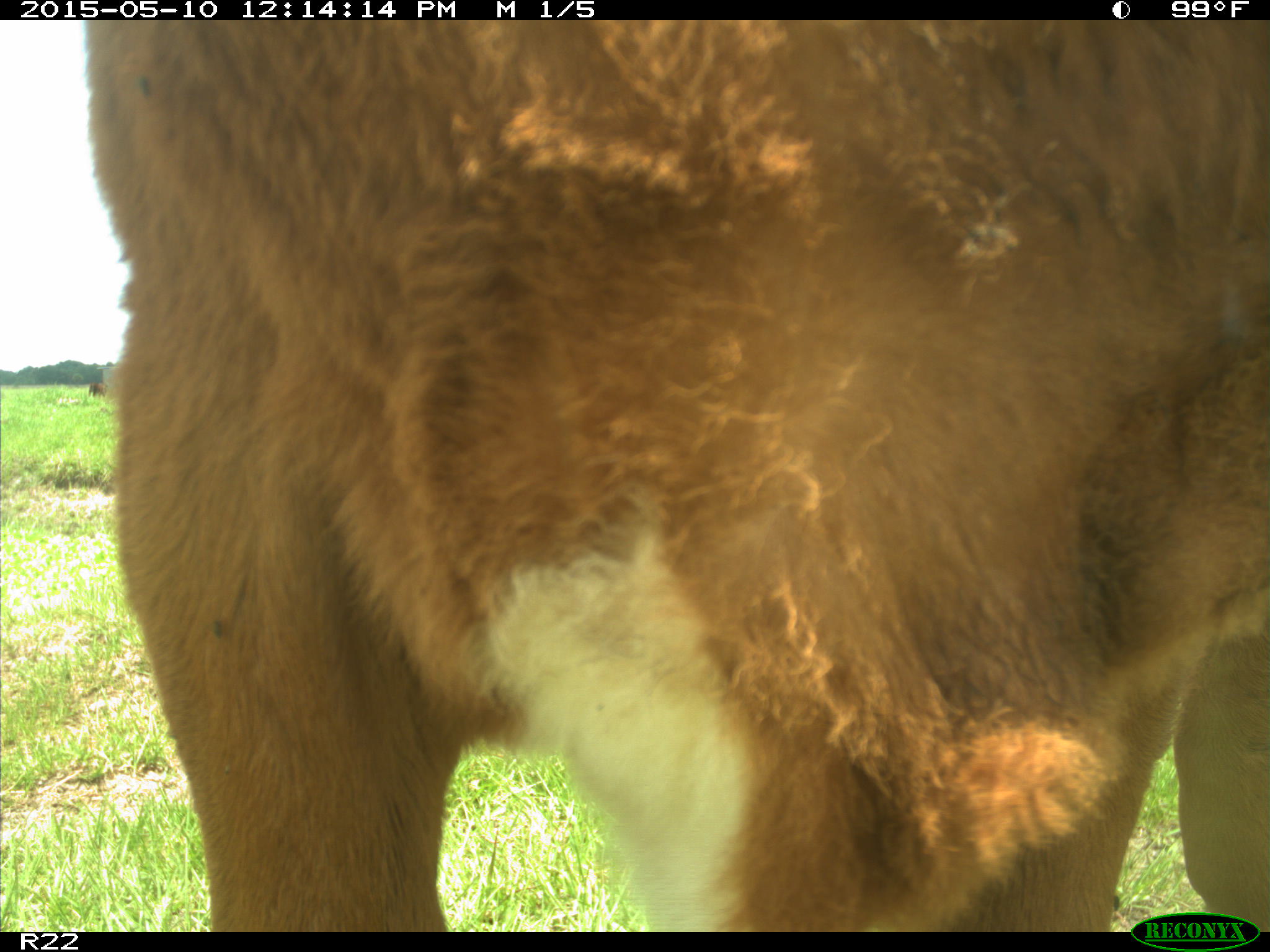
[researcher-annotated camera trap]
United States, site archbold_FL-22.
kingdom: Animalia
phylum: Chordata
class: Mammalia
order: Artiodactyla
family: Bovidae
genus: Bos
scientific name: Bos taurus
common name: domestic cow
Bos taurus (domestic cow).